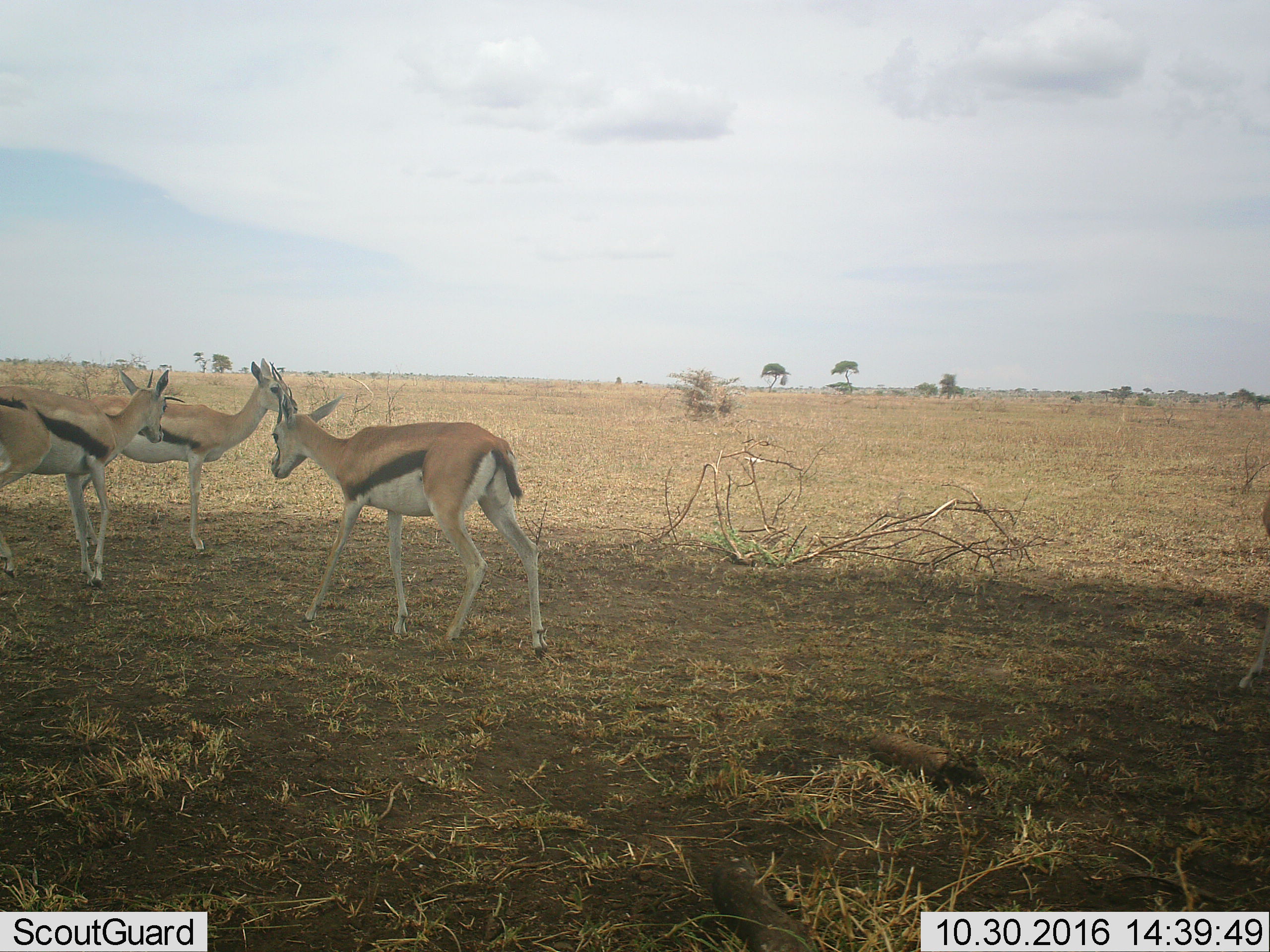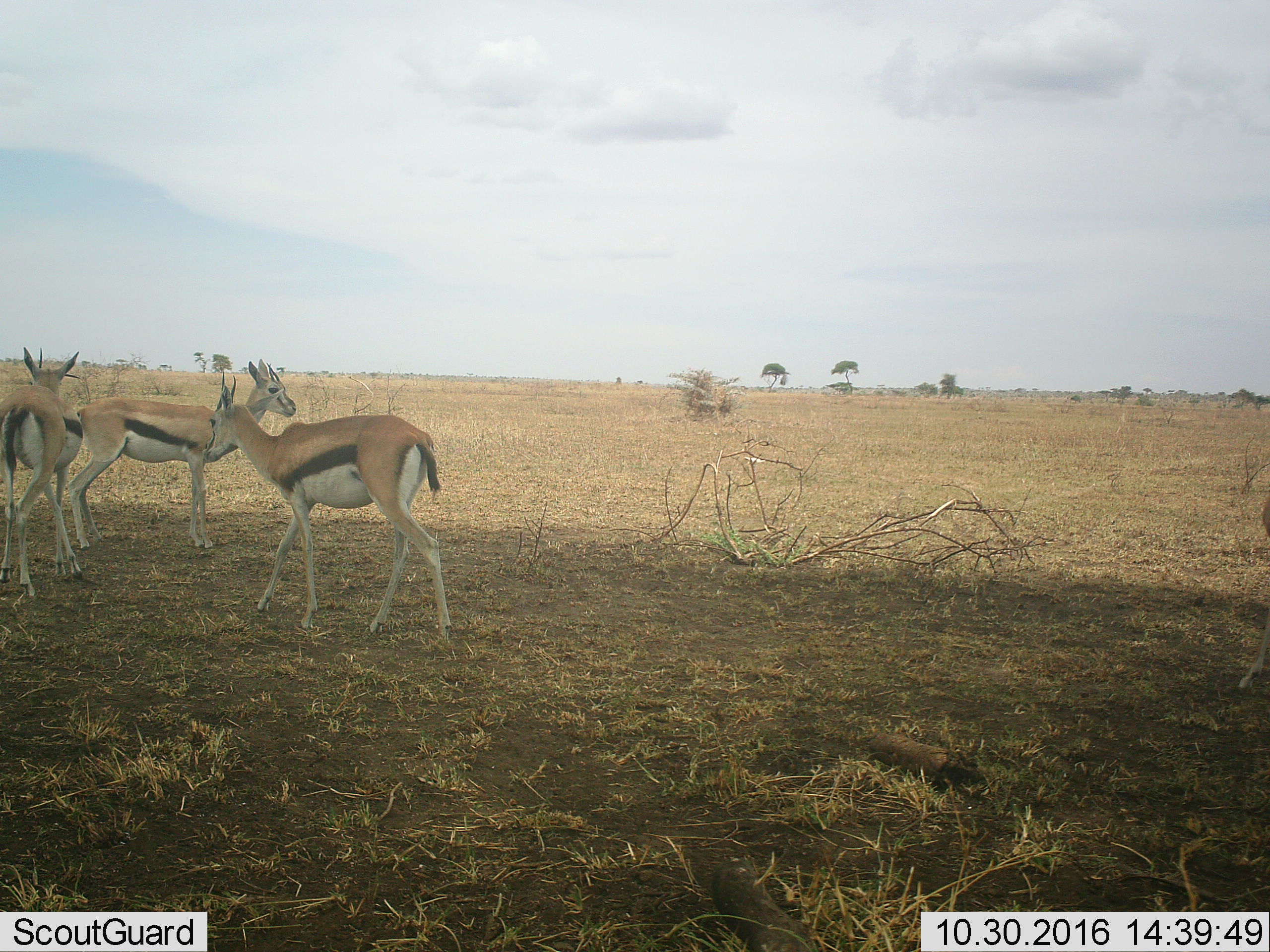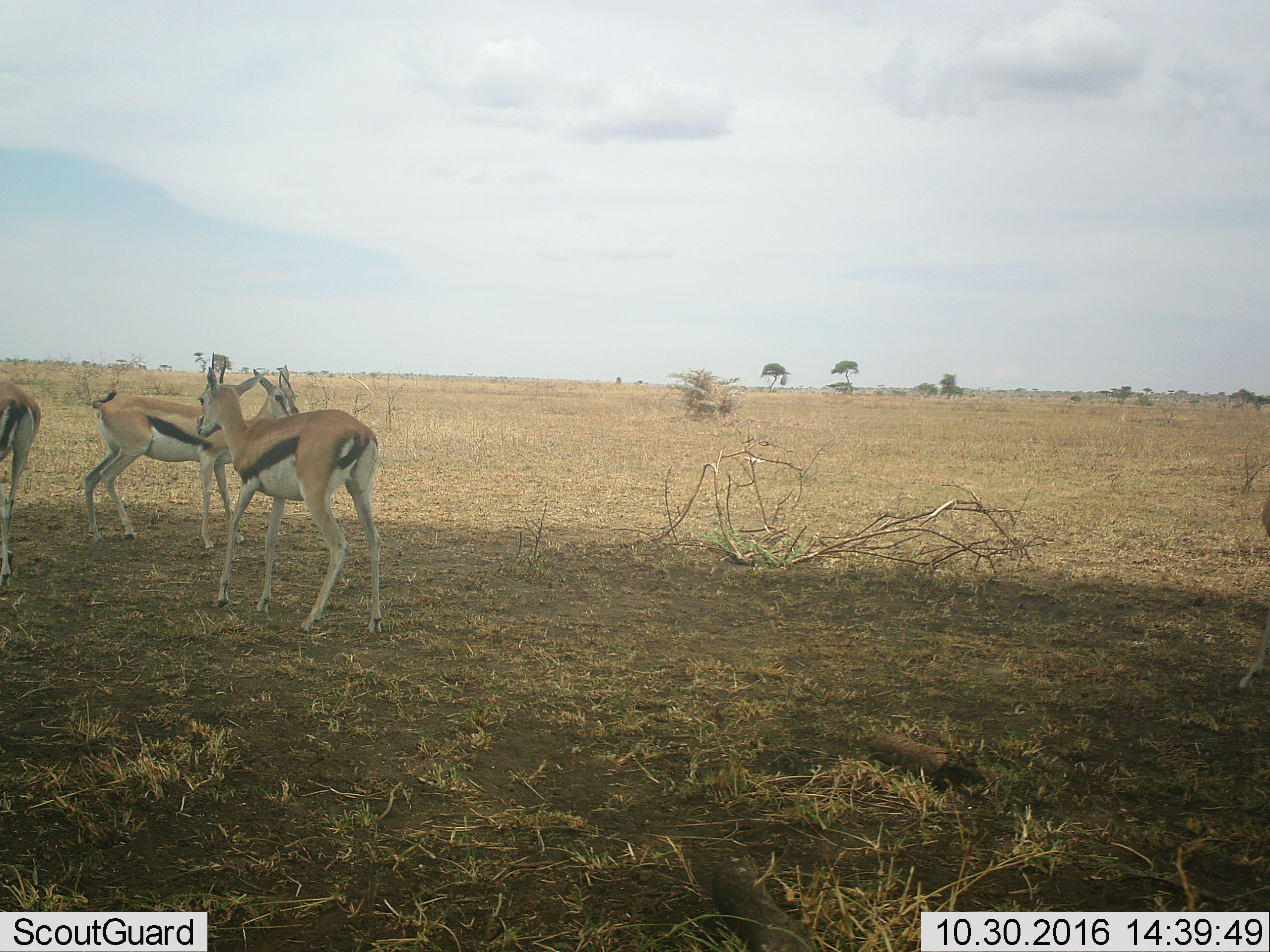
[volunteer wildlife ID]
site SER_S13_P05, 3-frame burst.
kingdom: Animalia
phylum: Chordata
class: Mammalia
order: Artiodactyla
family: Bovidae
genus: Eudorcas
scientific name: Eudorcas thomsonii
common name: thomson's gazelle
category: gazellethomsons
Gazellethomsons (thomson's gazelle) (Eudorcas thomsonii), count 3. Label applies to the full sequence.